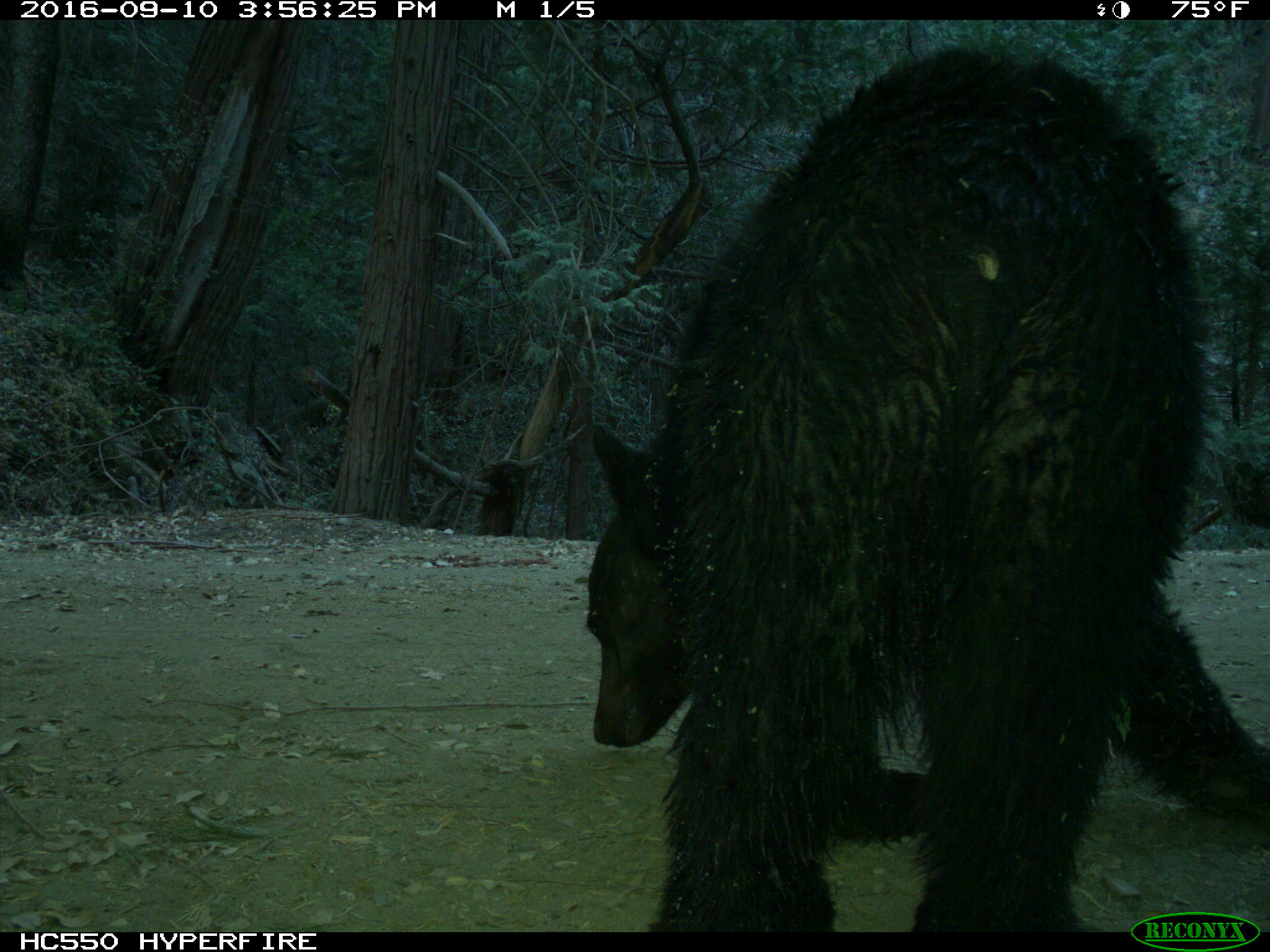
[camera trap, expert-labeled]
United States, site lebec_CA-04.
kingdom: Animalia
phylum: Chordata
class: Mammalia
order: Carnivora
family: Ursidae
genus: Ursus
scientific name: Ursus americanus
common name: american black bear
Ursus americanus (american black bear).